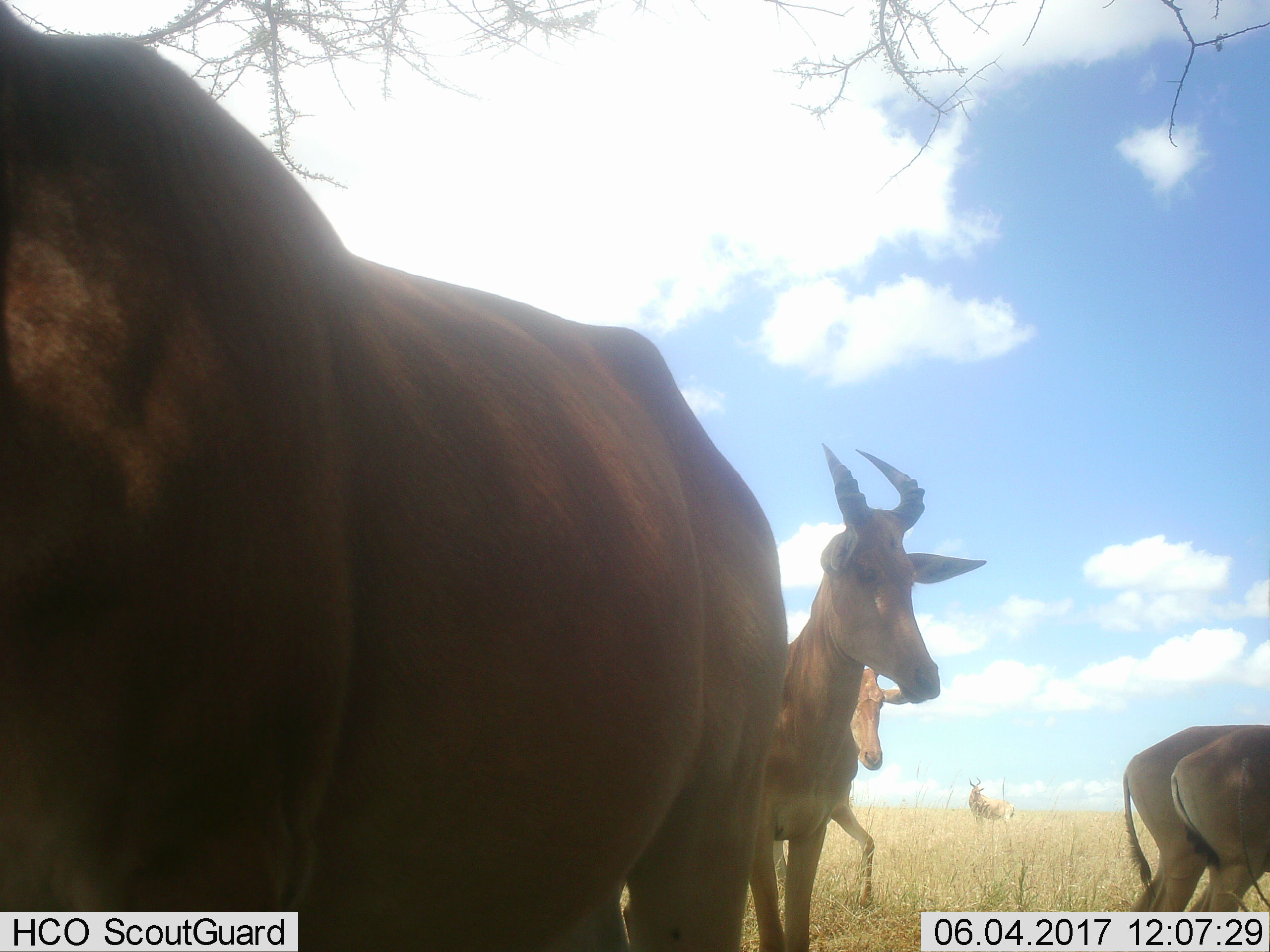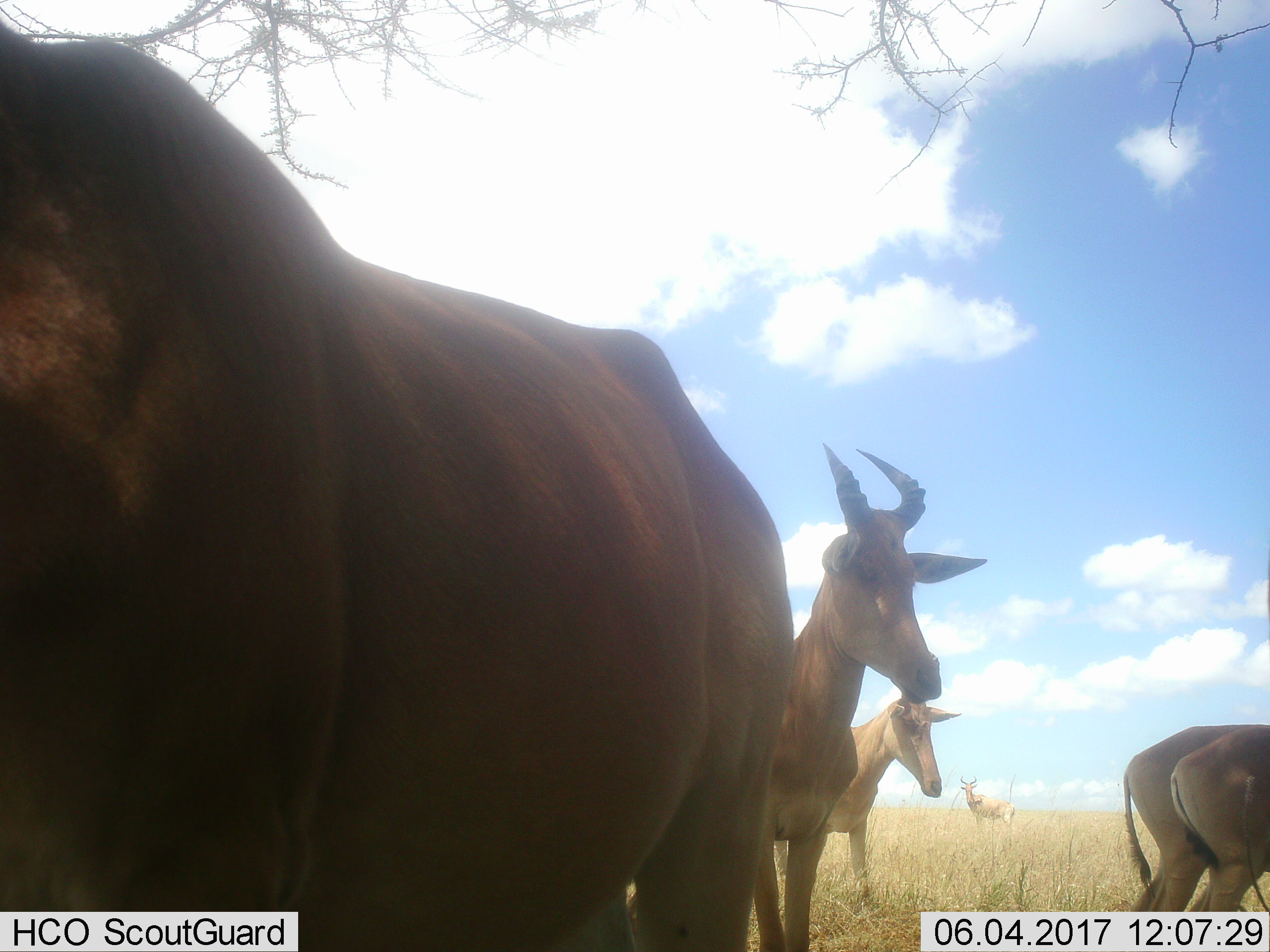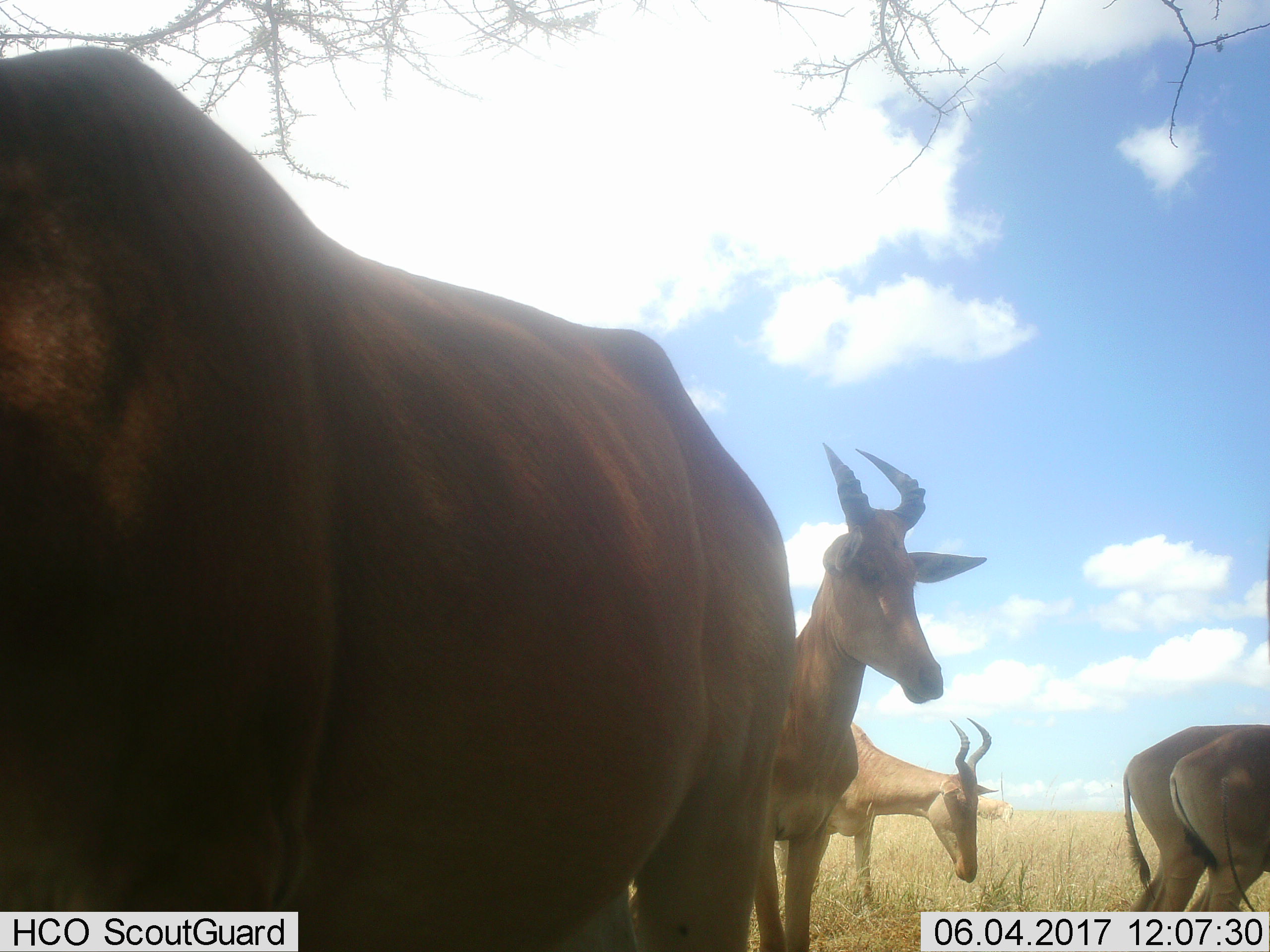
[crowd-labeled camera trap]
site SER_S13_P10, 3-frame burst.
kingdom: Animalia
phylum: Chordata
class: Mammalia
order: Artiodactyla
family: Bovidae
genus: Alcelaphus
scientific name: Alcelaphus buselaphus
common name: hartebeest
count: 6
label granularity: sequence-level